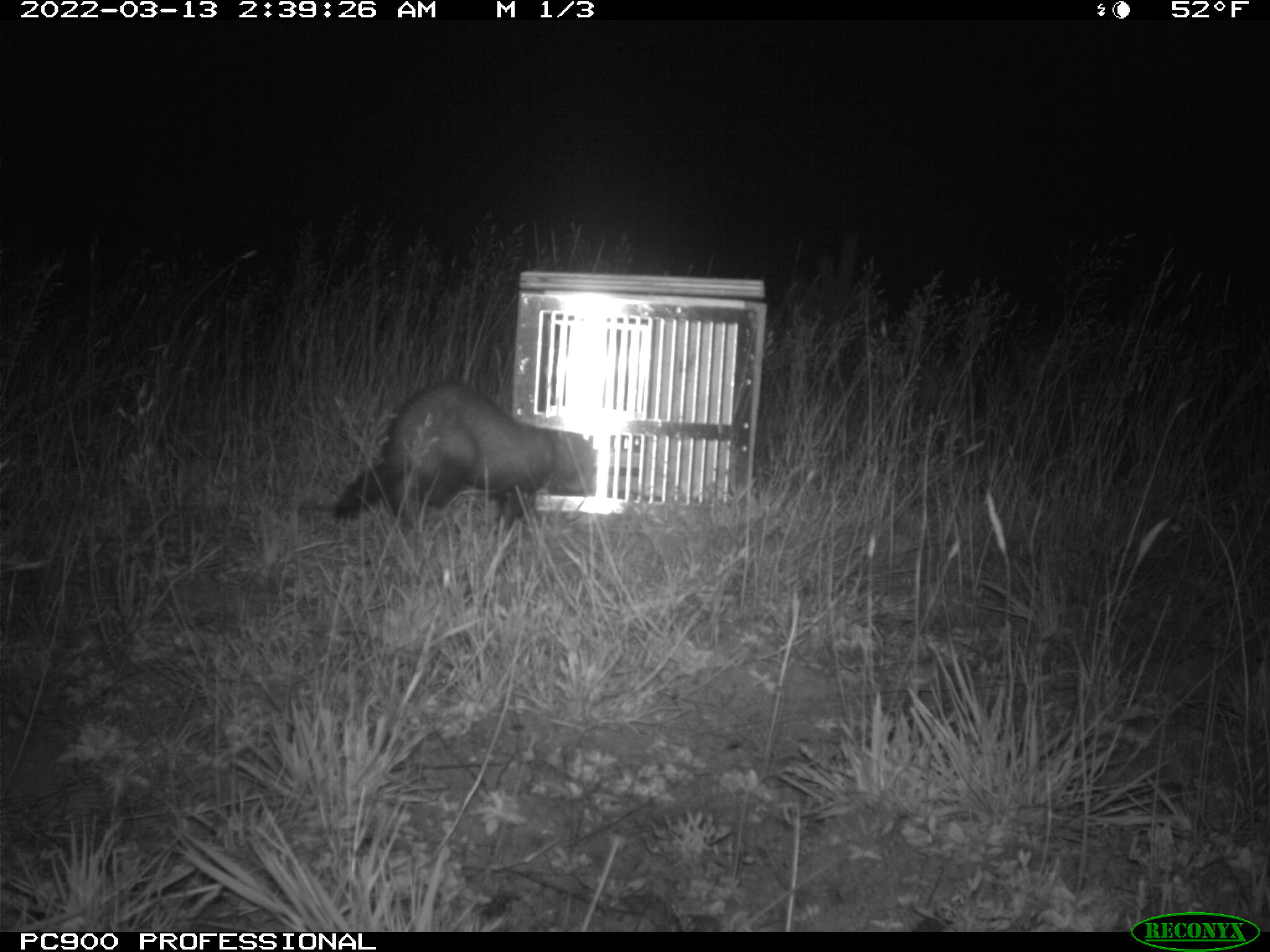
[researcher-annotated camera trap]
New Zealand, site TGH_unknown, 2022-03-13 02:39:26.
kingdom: Animalia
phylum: Chordata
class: Mammalia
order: Carnivora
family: Mustelidae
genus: Mustela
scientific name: Mustela furo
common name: ferret